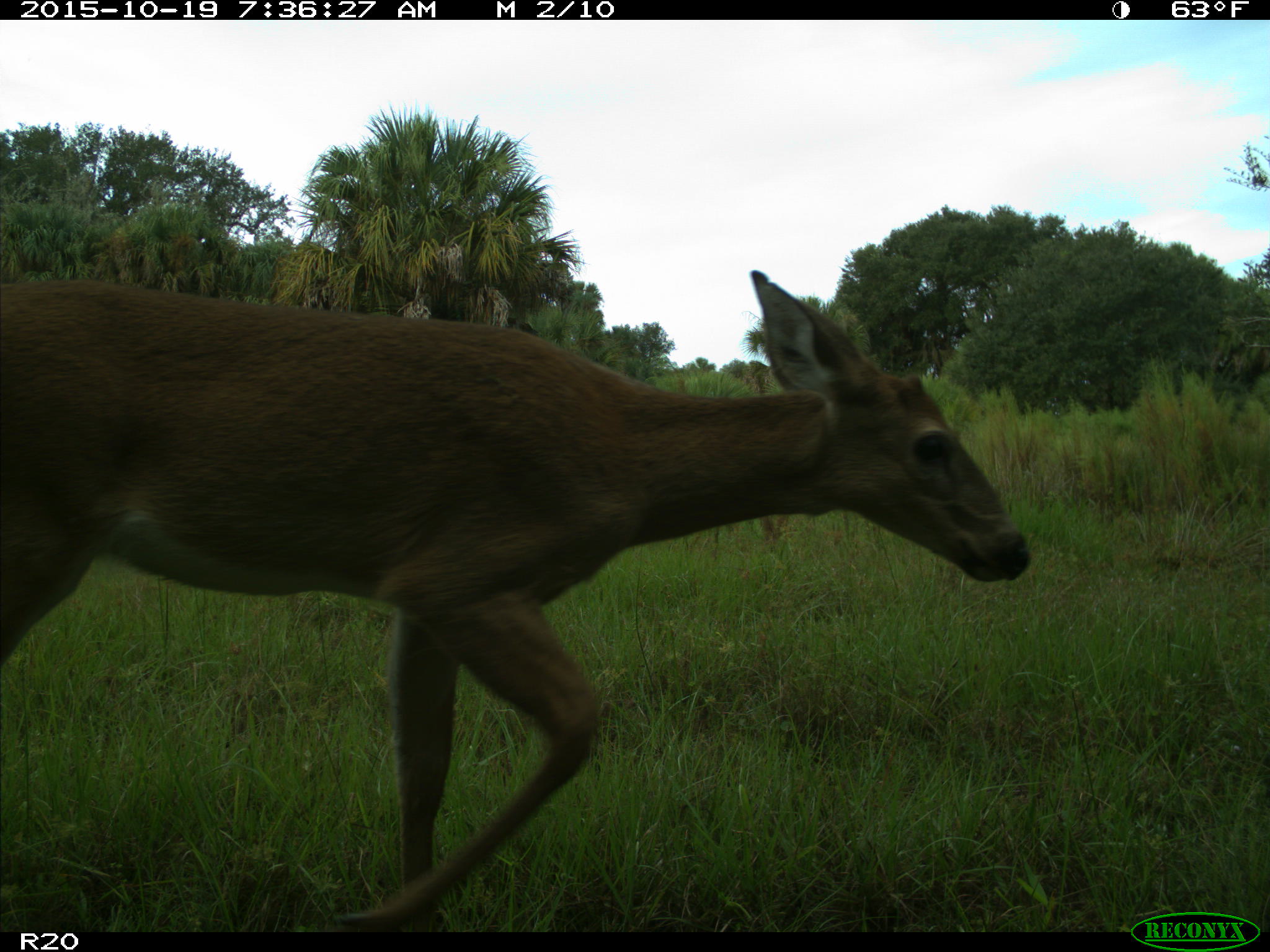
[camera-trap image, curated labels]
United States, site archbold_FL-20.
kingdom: Animalia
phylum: Chordata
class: Mammalia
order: Artiodactyla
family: Cervidae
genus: Odocoileus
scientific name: Odocoileus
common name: deer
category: unidentified deer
Unidentified deer (deer) (Odocoileus).